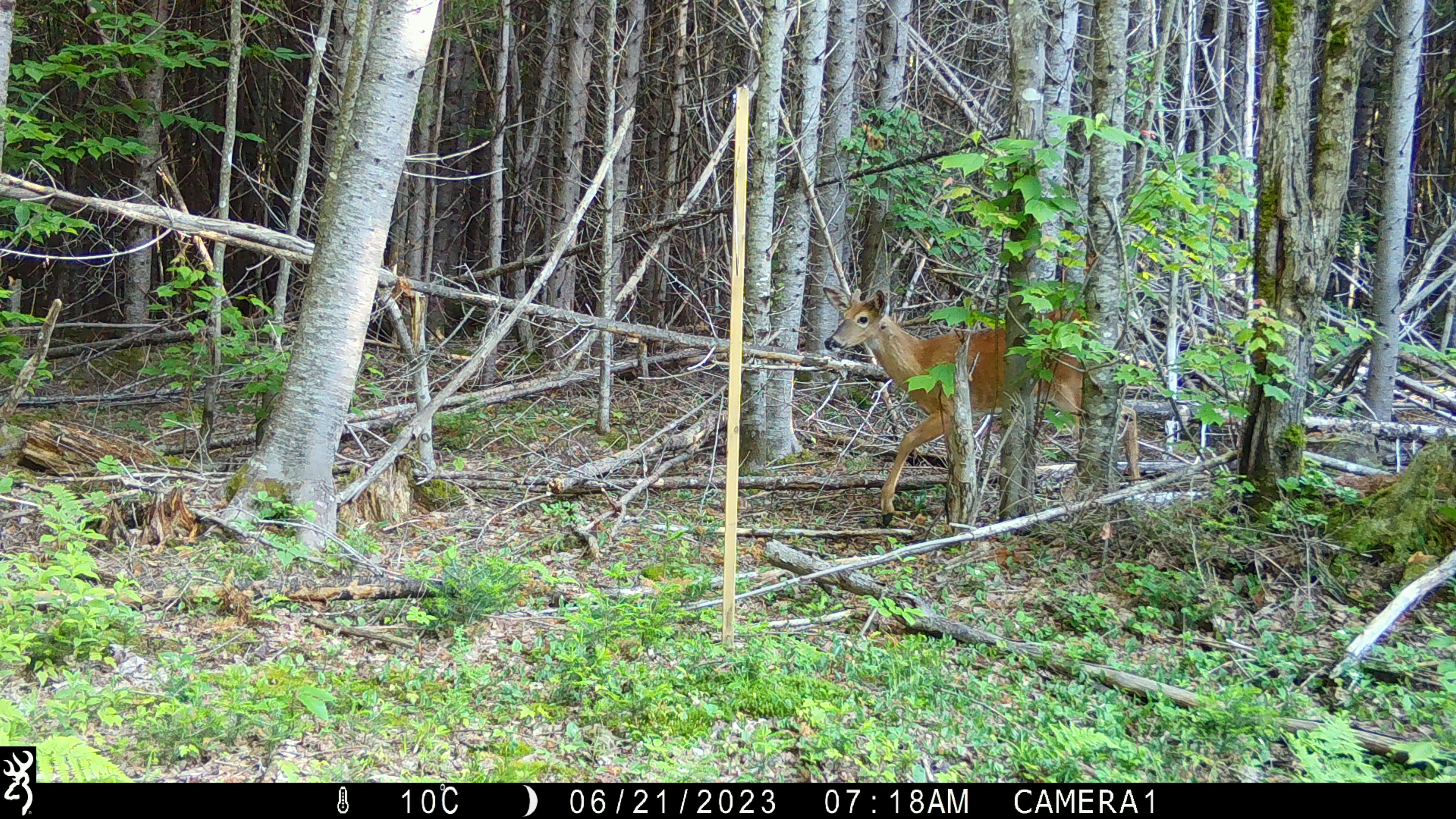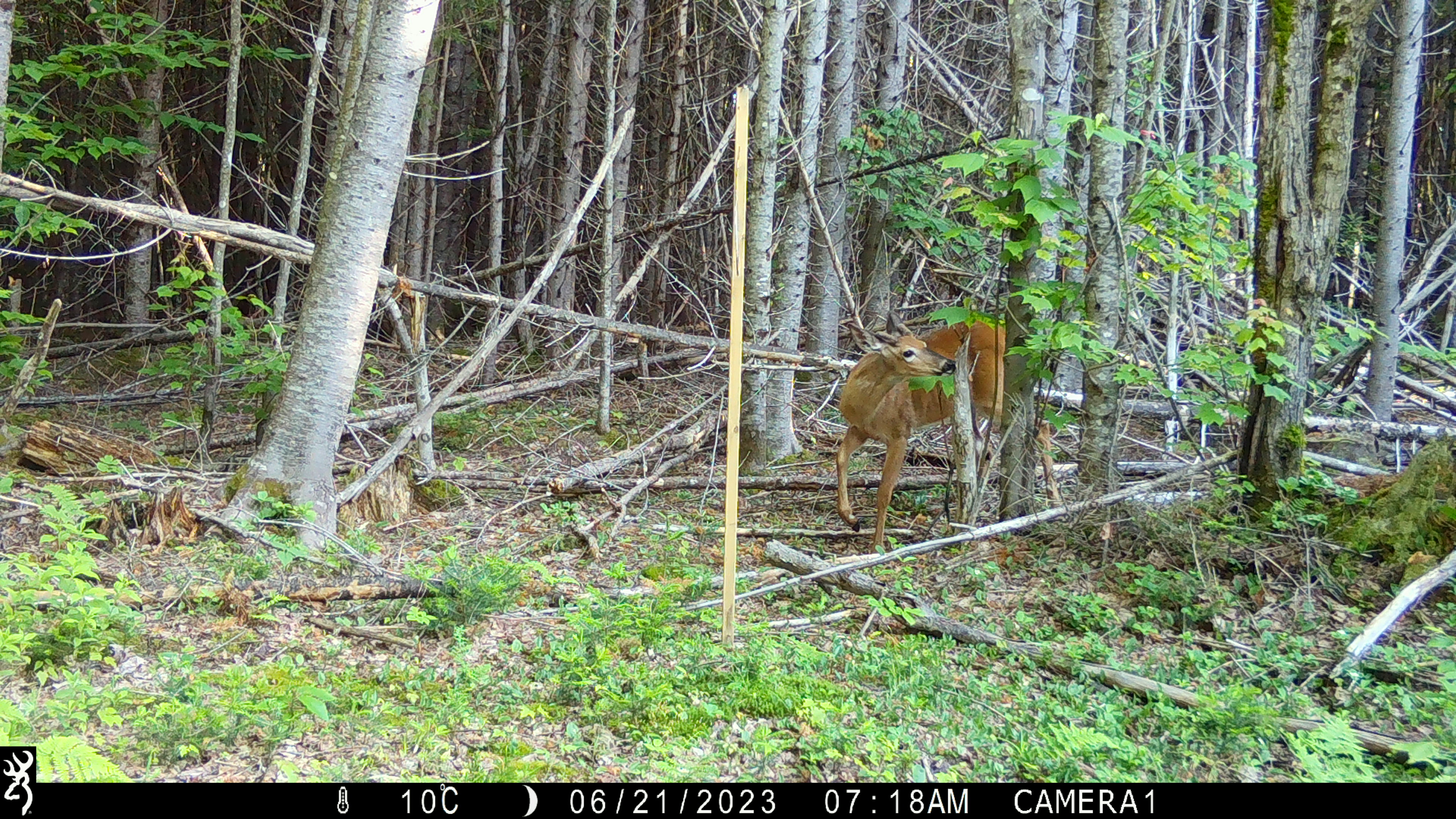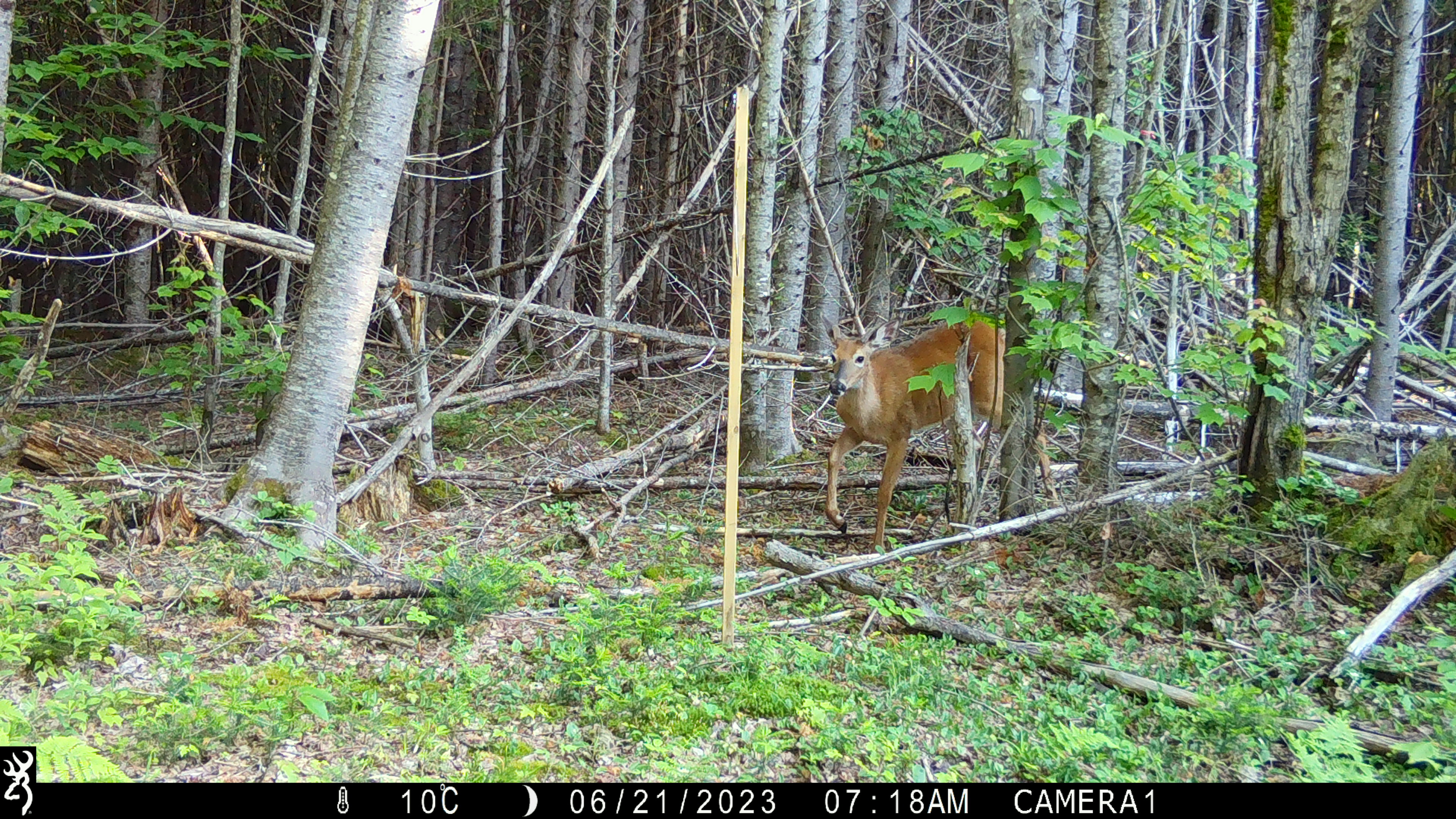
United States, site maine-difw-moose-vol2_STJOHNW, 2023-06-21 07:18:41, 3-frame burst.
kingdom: Animalia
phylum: Chordata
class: Mammalia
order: Artiodactyla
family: Cervidae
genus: Odocoileus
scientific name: Odocoileus virginianus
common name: white-tailed deer